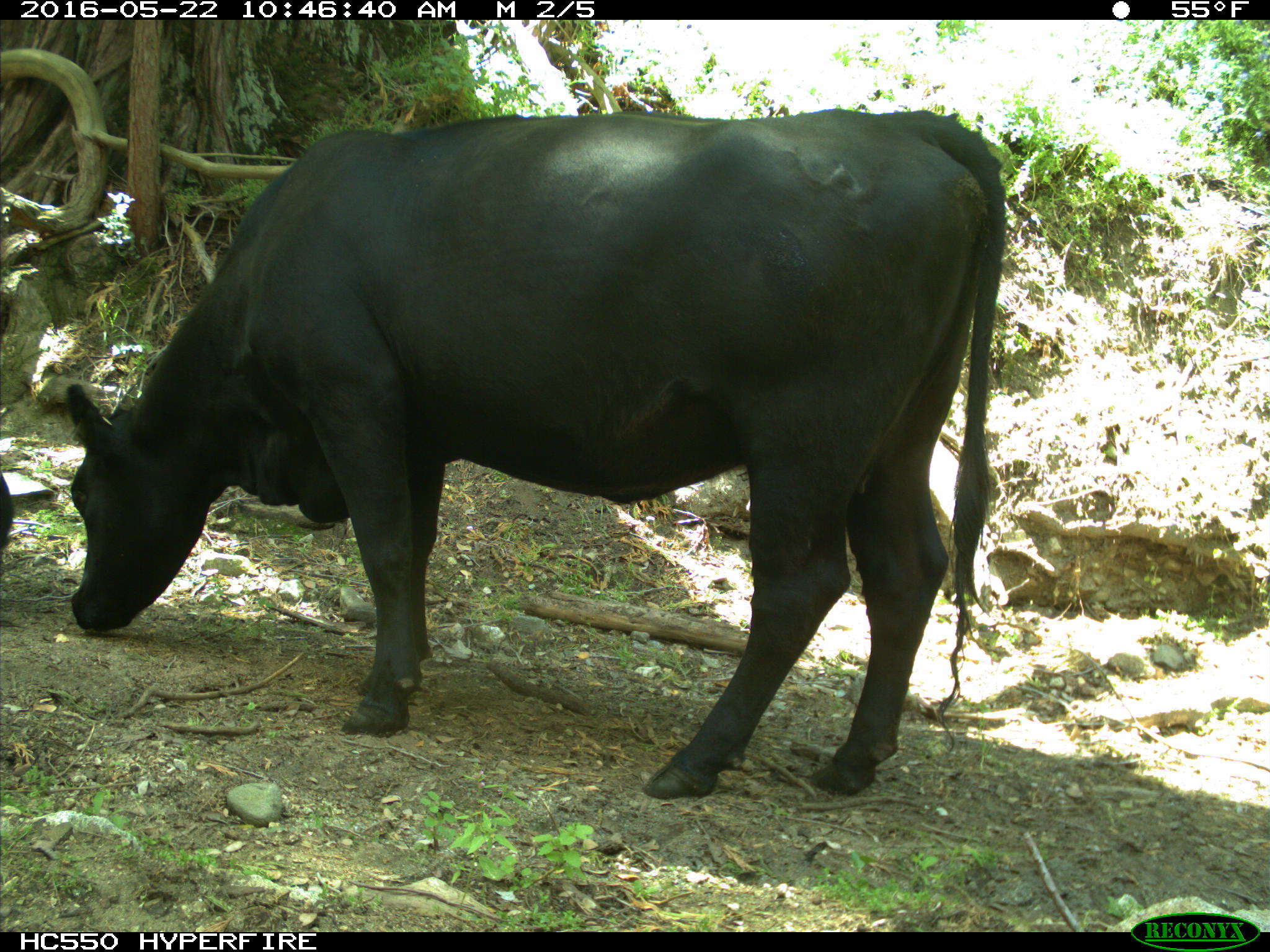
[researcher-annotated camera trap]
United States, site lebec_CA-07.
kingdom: Animalia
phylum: Chordata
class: Mammalia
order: Artiodactyla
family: Bovidae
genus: Bos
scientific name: Bos taurus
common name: domestic cow